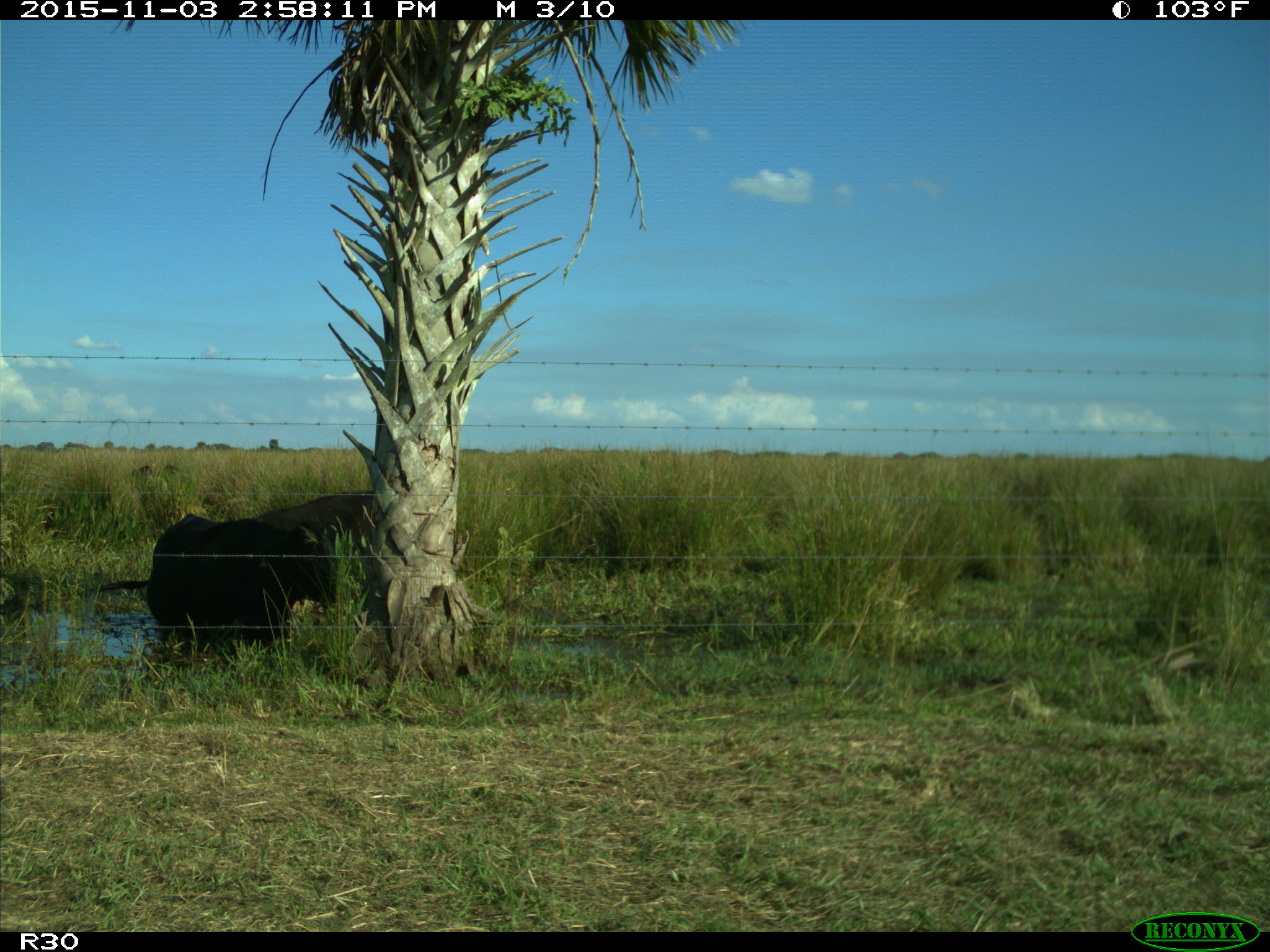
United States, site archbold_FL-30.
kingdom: Animalia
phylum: Chordata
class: Mammalia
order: Artiodactyla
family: Bovidae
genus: Bos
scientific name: Bos taurus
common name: domestic cow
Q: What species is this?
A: Bos taurus (domestic cow).